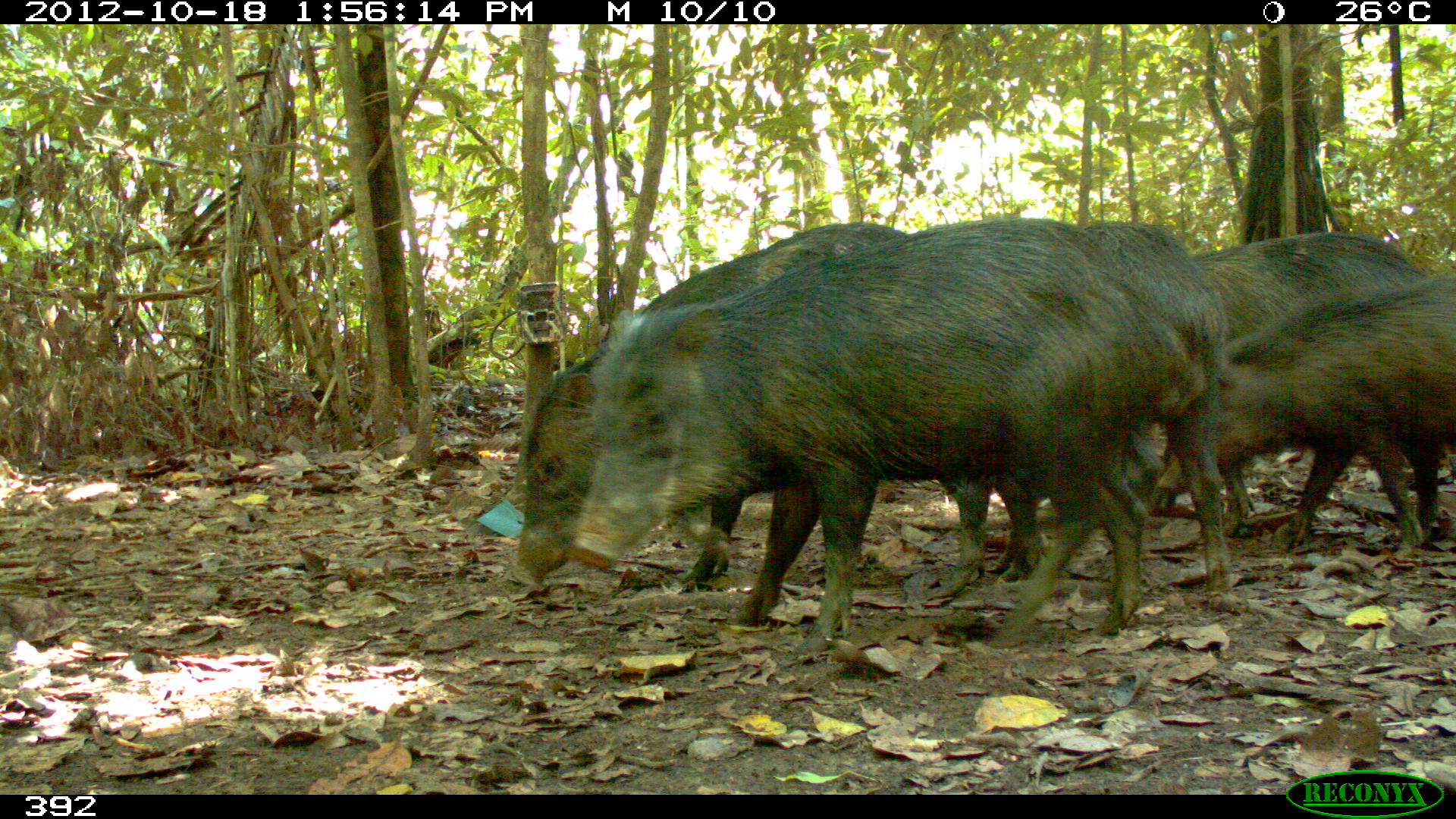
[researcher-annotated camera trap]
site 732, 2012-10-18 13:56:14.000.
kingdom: Animalia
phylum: Chordata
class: Mammalia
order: Artiodactyla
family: Tayassuidae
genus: Tayassu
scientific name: Tayassu pecari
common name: white-lipped peccary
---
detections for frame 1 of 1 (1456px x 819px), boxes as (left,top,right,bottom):
tayassu pecari: (563,212,1210,660); (509,216,1044,600); (1131,226,1441,561); (1168,263,1453,566)